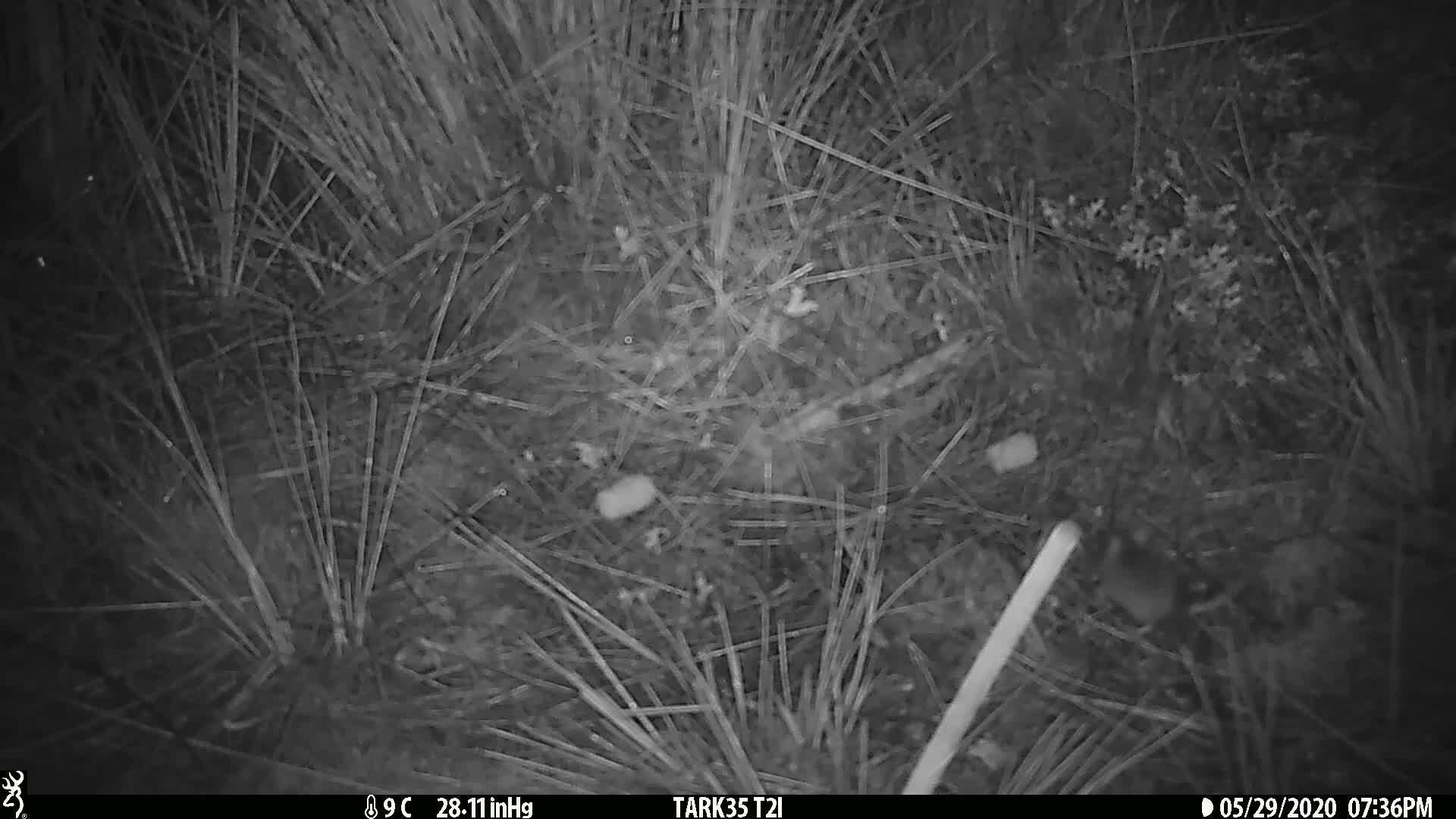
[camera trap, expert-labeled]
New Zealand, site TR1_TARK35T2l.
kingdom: Animalia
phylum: Chordata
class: Mammalia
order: Rodentia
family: Muridae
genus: Mus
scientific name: Mus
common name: mouse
Mouse (Mus).